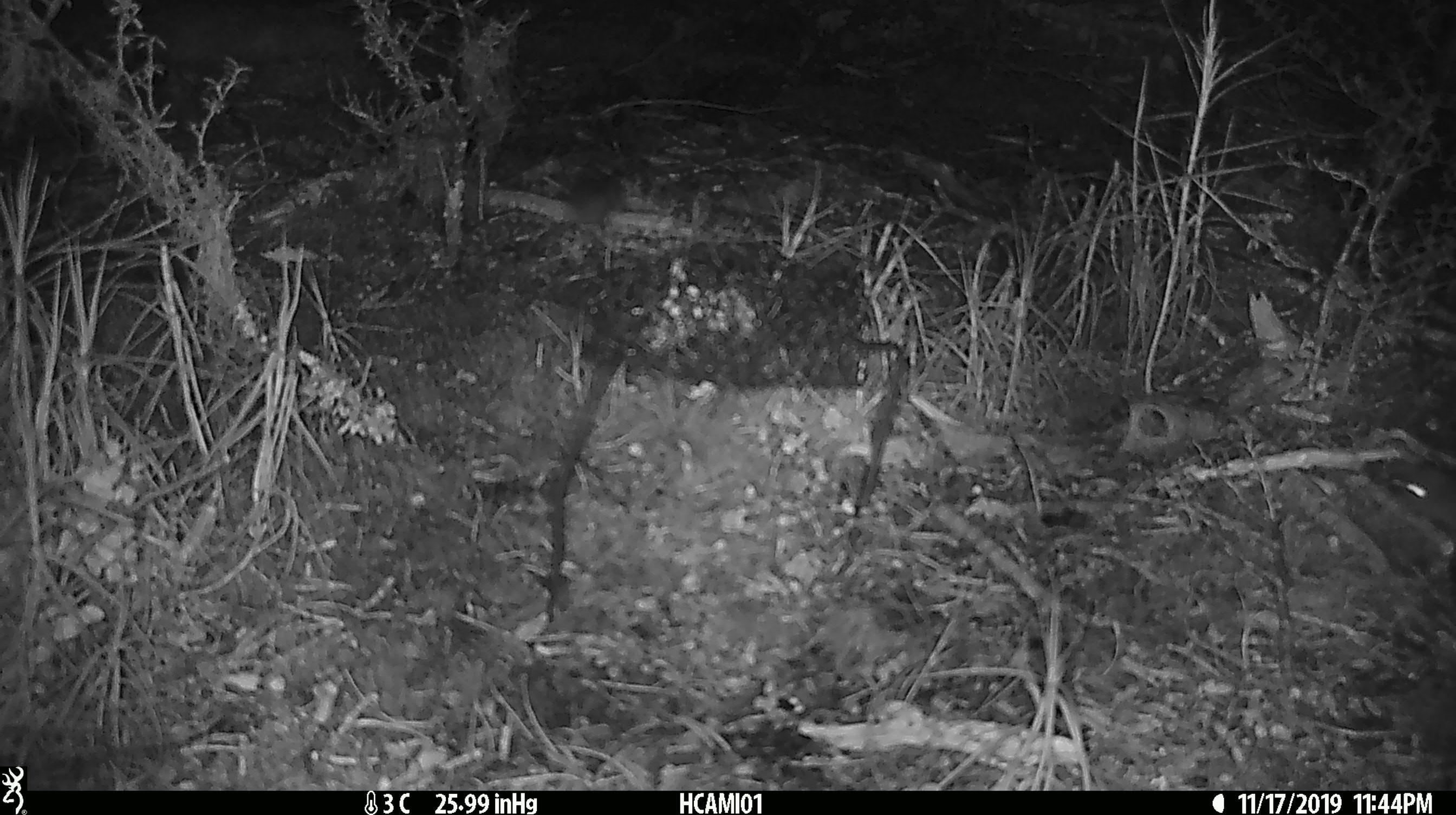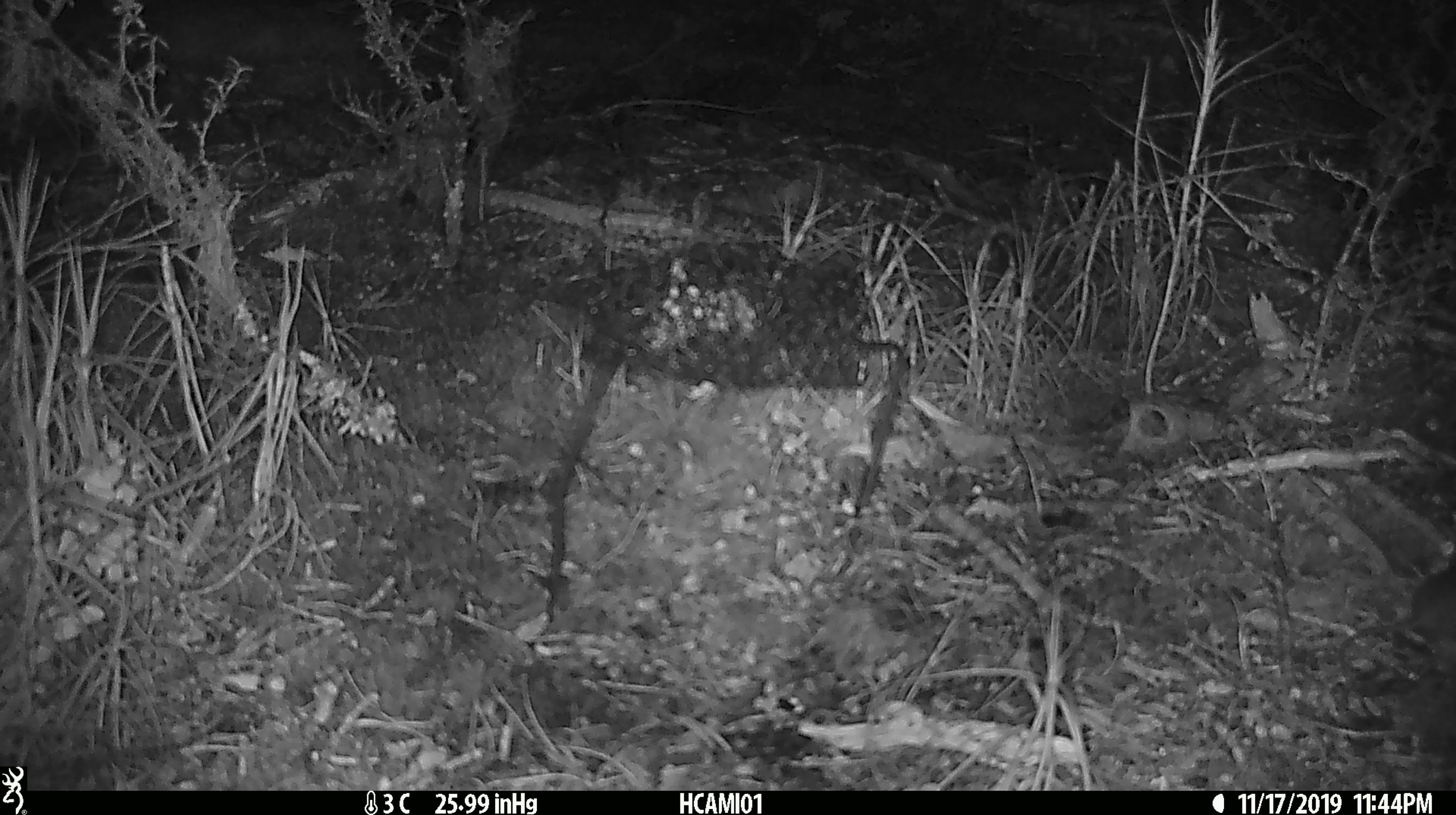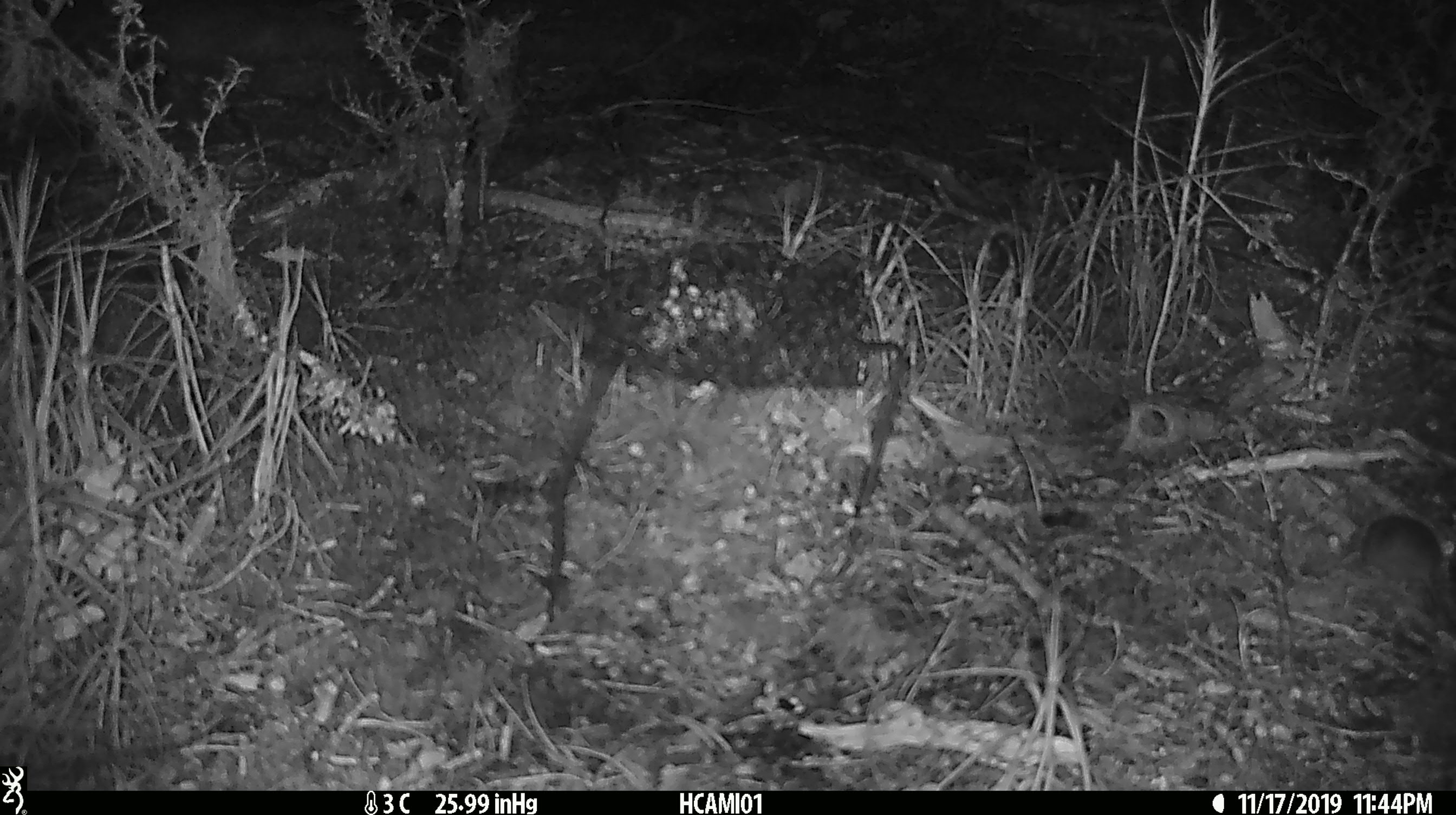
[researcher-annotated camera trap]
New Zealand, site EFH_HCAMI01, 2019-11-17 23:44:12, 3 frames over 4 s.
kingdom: Animalia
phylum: Chordata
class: Mammalia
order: Rodentia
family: Muridae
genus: Mus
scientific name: Mus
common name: mouse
Mouse (Mus).